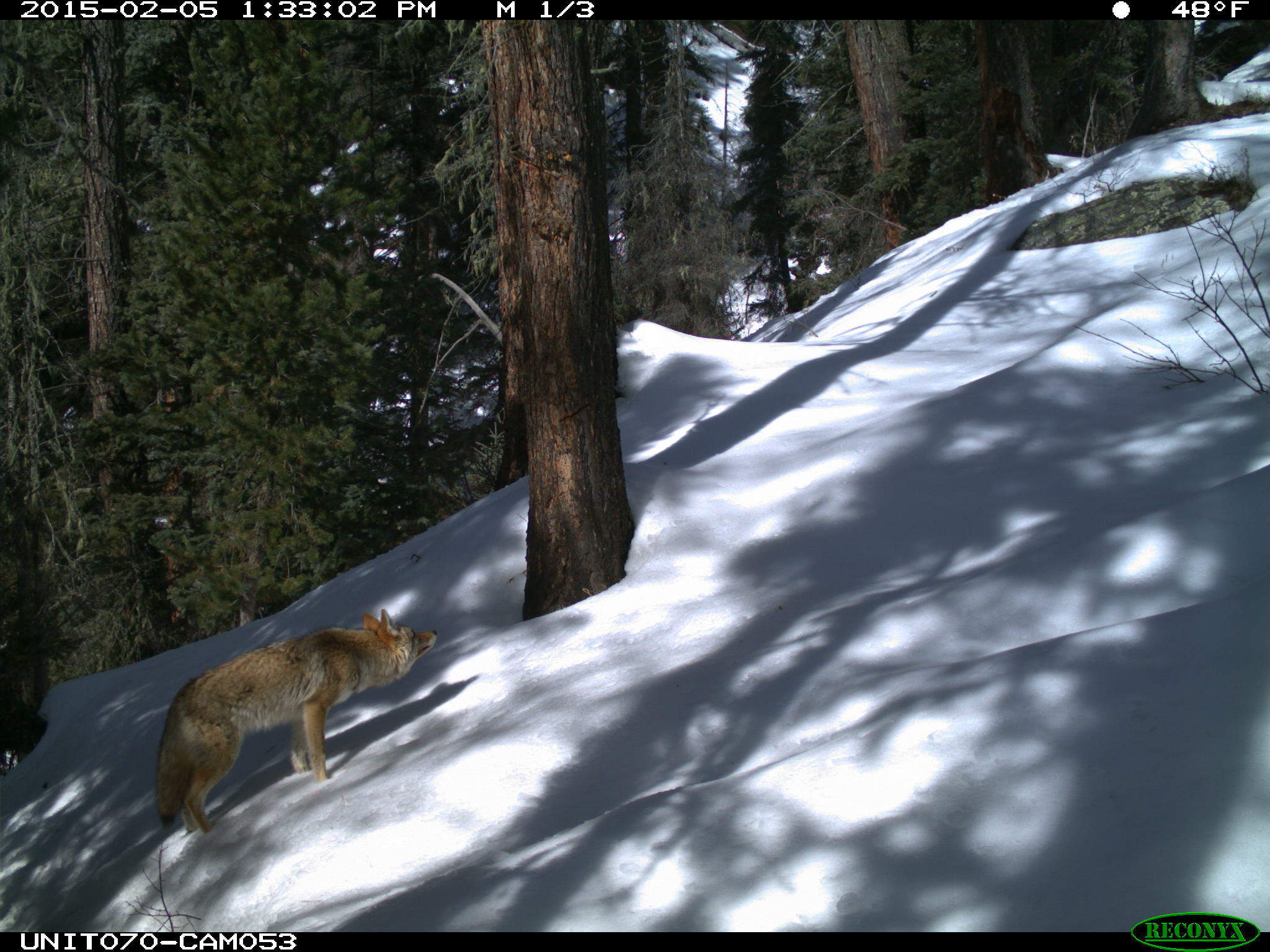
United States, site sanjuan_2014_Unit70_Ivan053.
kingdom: Animalia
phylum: Chordata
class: Mammalia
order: Carnivora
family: Canidae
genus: Canis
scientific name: Canis latrans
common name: coyote